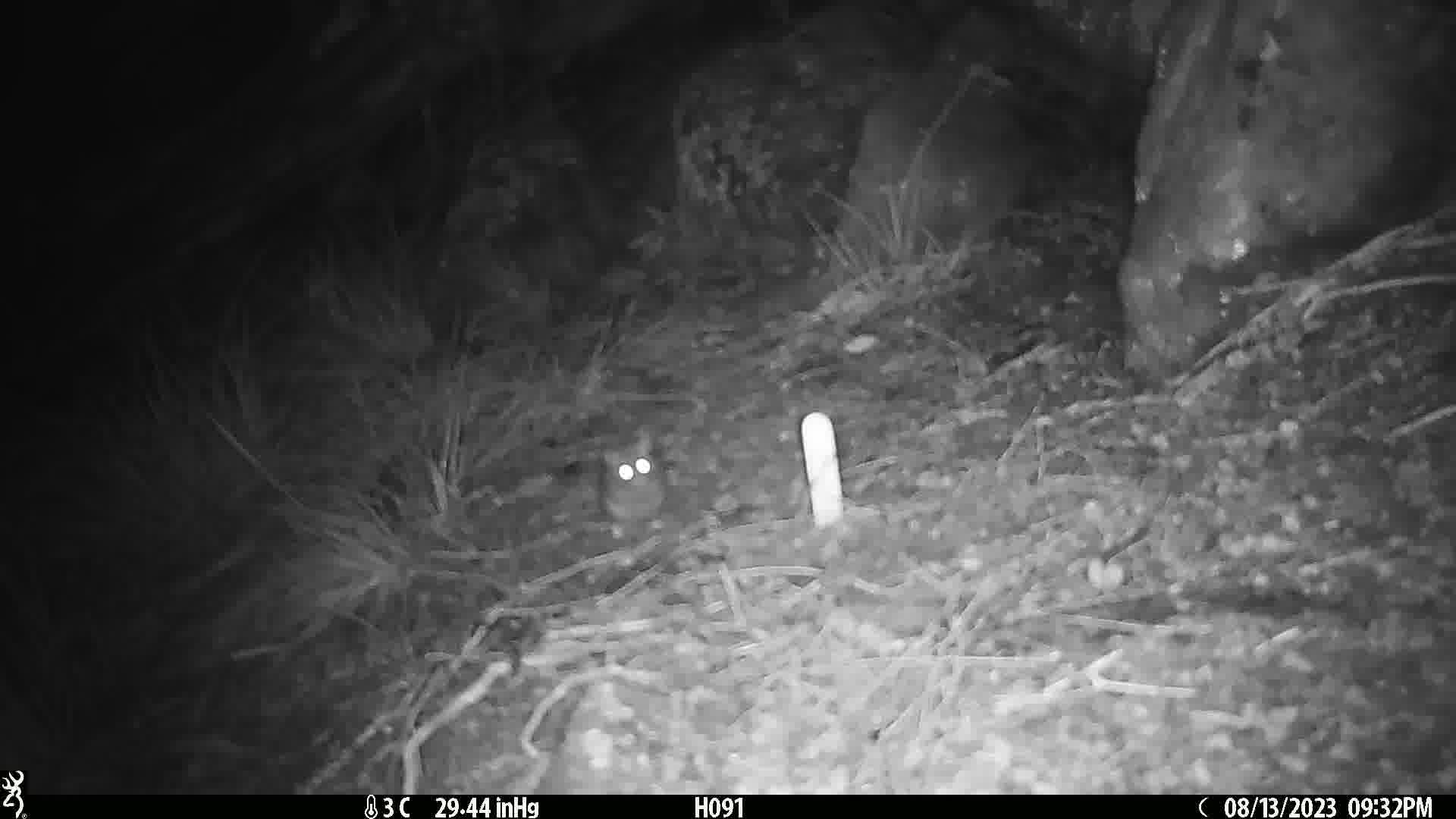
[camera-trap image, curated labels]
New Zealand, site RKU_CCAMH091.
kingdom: Animalia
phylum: Chordata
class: Mammalia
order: Rodentia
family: Muridae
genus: Rattus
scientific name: Rattus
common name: rat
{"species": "rat (Rattus)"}